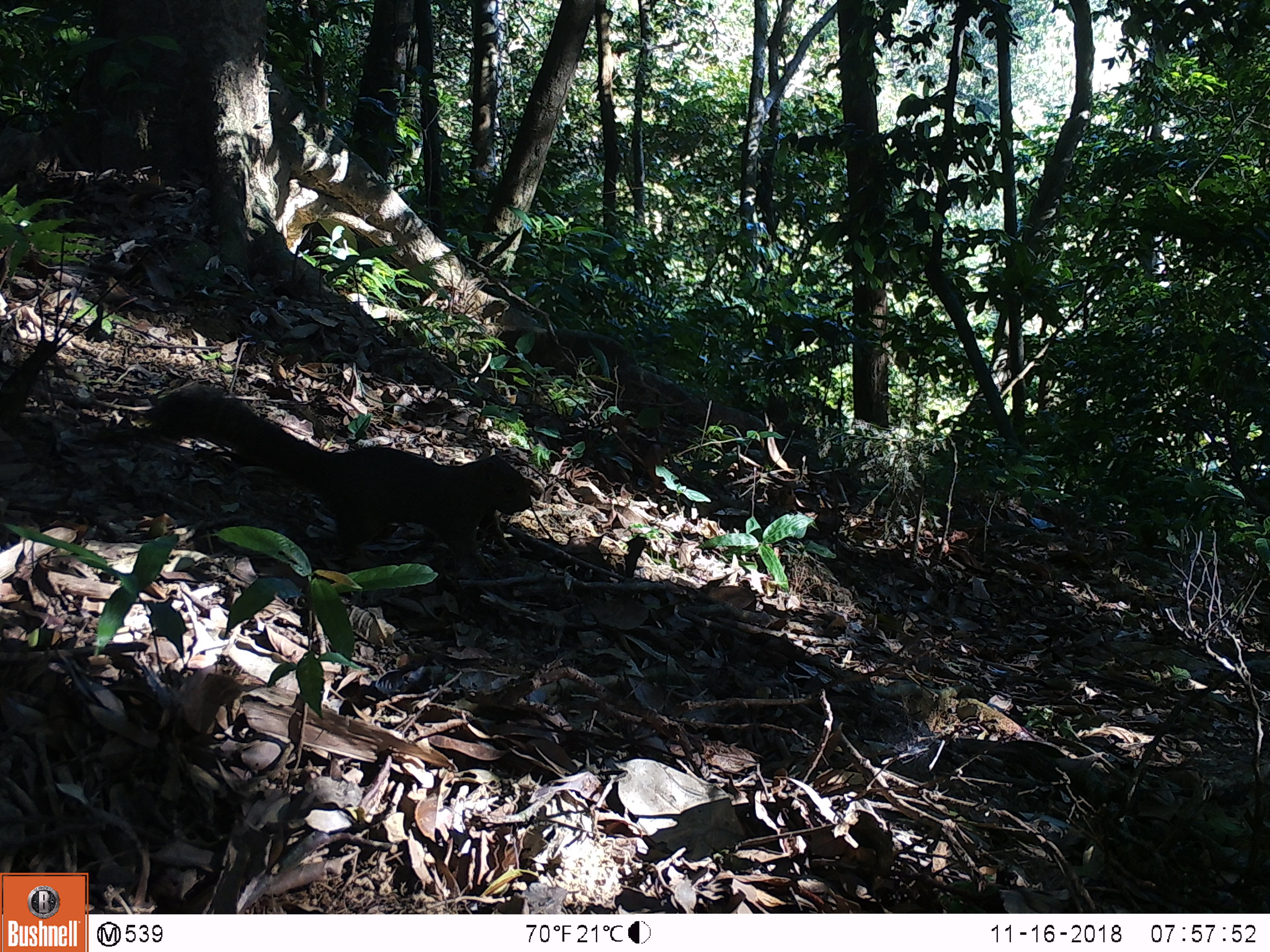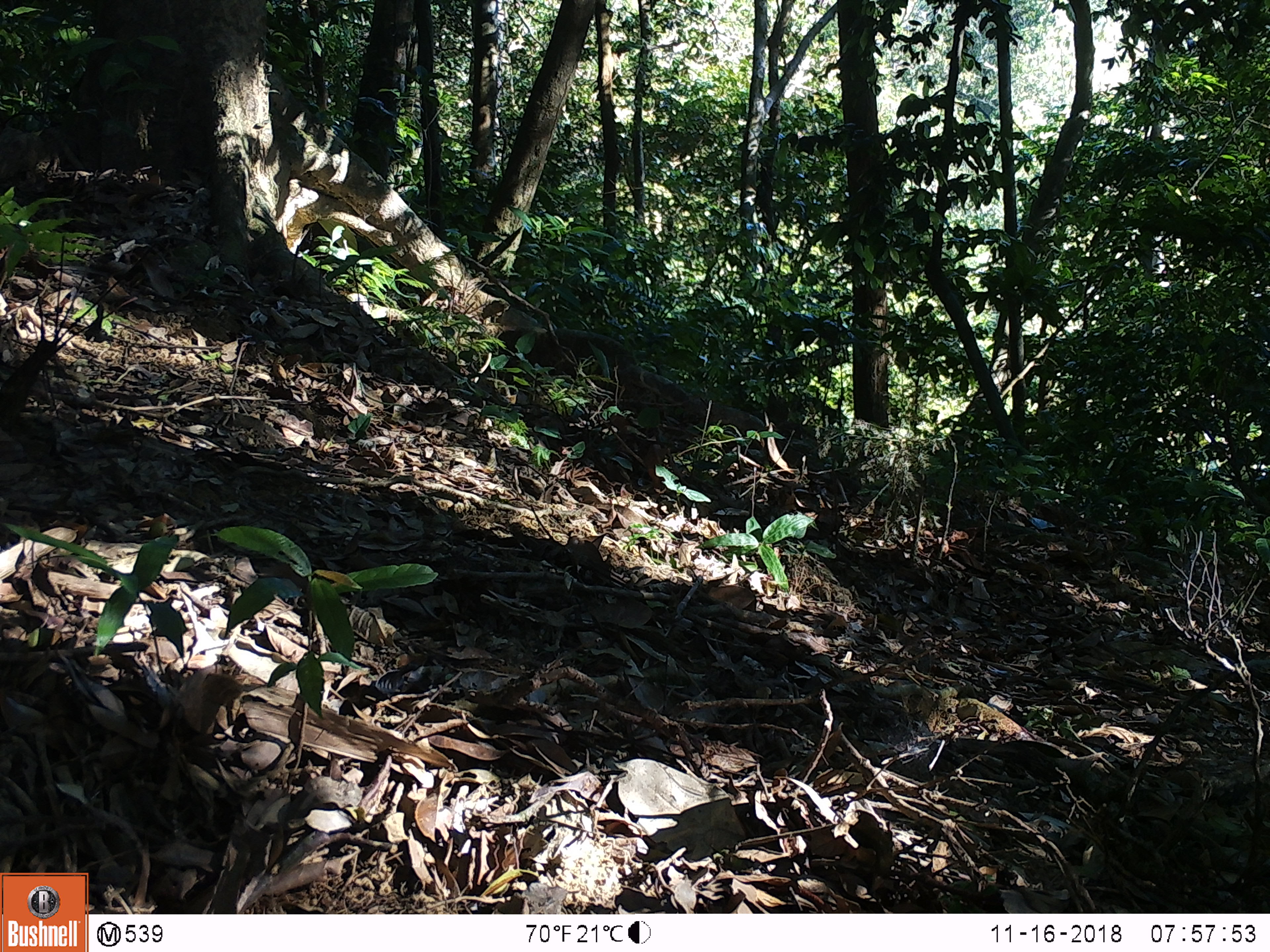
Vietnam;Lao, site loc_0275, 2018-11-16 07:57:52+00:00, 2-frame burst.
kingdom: Animalia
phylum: Chordata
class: Mammalia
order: Rodentia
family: Sciuridae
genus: Callosciurus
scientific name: Callosciurus erythraeus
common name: pallas's squirrel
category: pallass squirrel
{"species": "pallass squirrel (pallas's squirrel) (Callosciurus erythraeus)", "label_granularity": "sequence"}